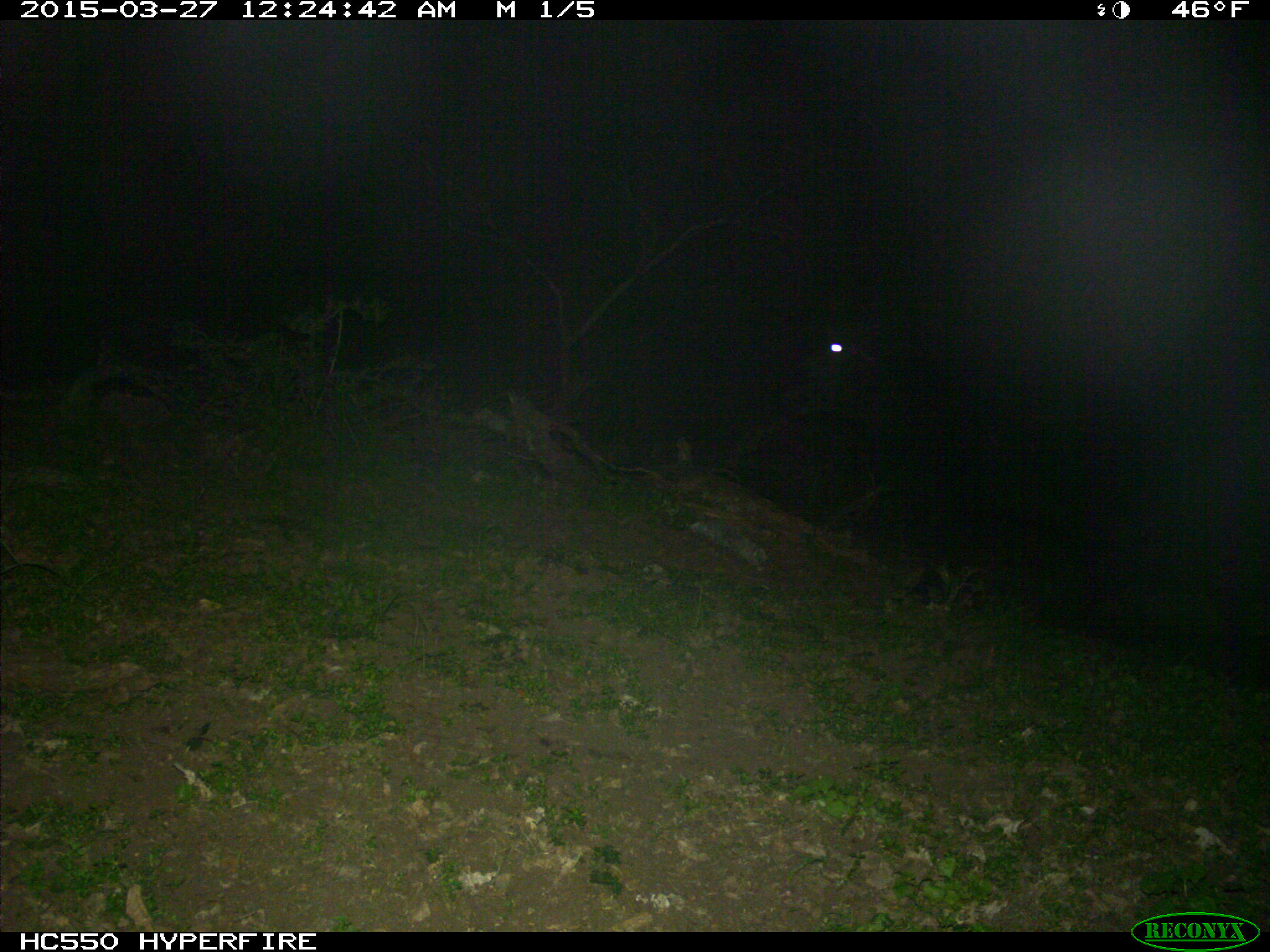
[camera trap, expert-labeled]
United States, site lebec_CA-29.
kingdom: Animalia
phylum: Chordata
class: Mammalia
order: Artiodactyla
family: Bovidae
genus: Bos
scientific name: Bos taurus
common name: domestic cow